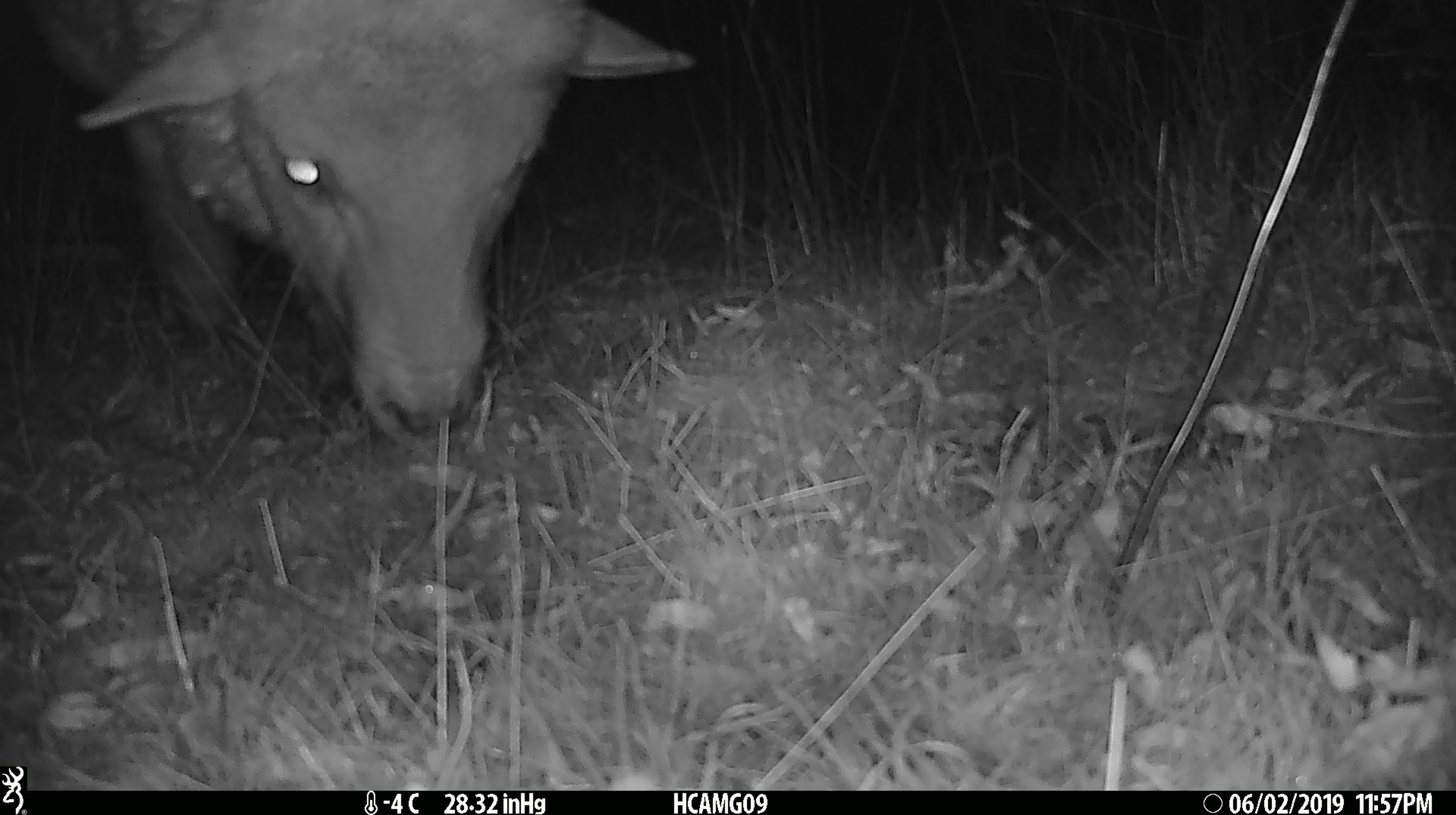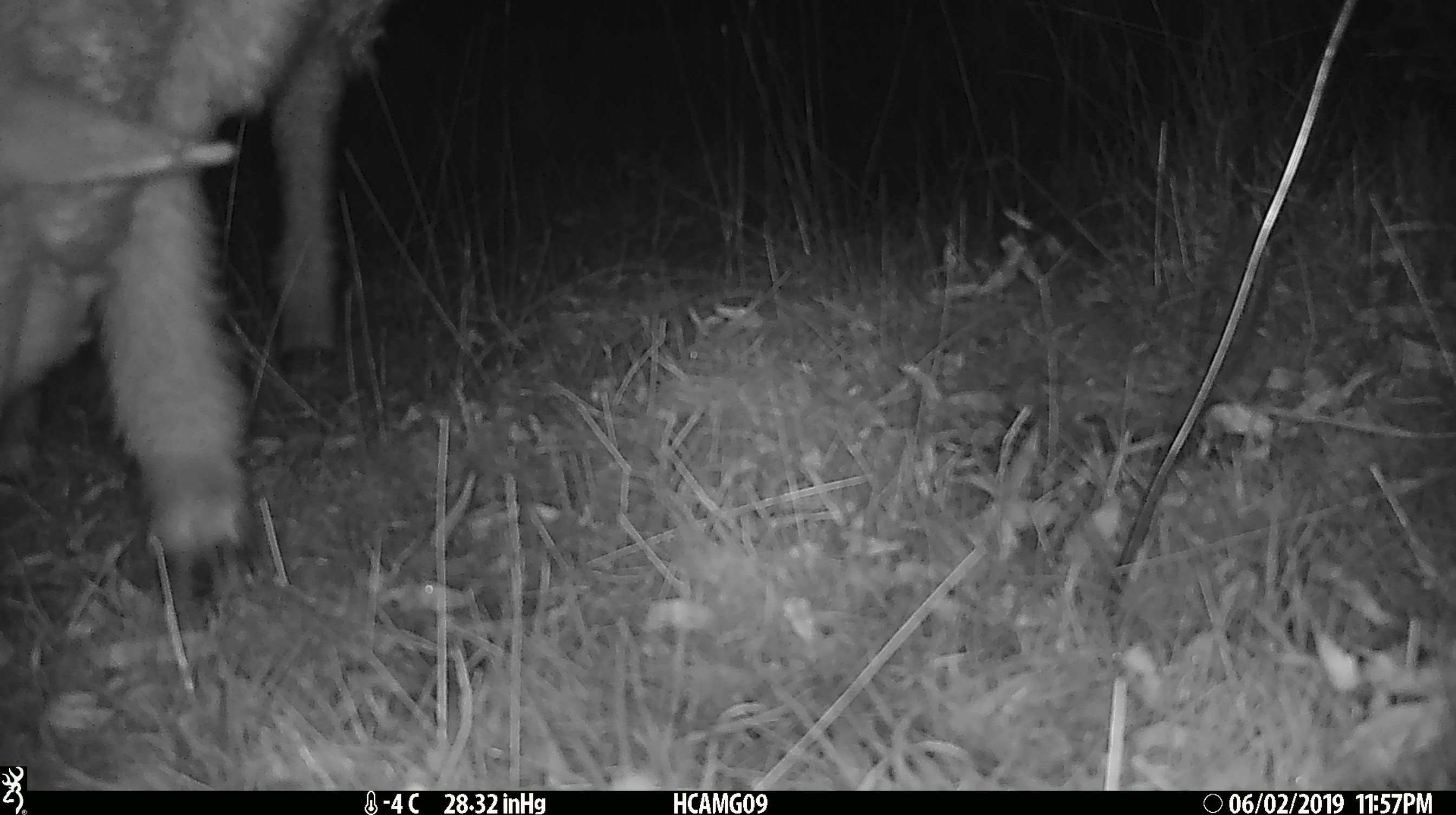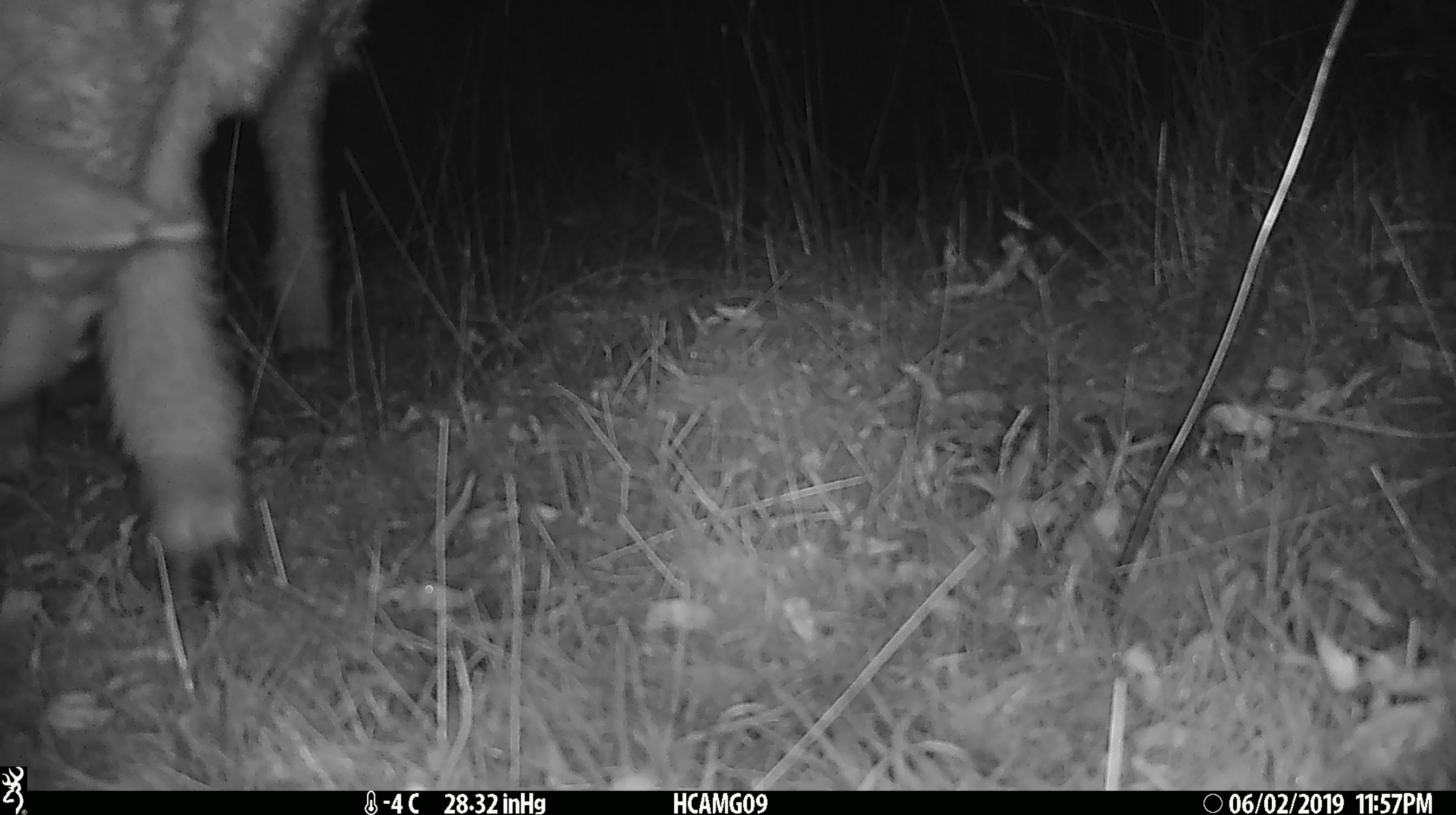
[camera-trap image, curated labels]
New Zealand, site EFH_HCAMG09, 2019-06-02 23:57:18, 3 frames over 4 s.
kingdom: Animalia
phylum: Chordata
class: Mammalia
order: Artiodactyla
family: Bovidae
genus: Ovis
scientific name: Ovis aries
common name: domestic sheep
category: sheep